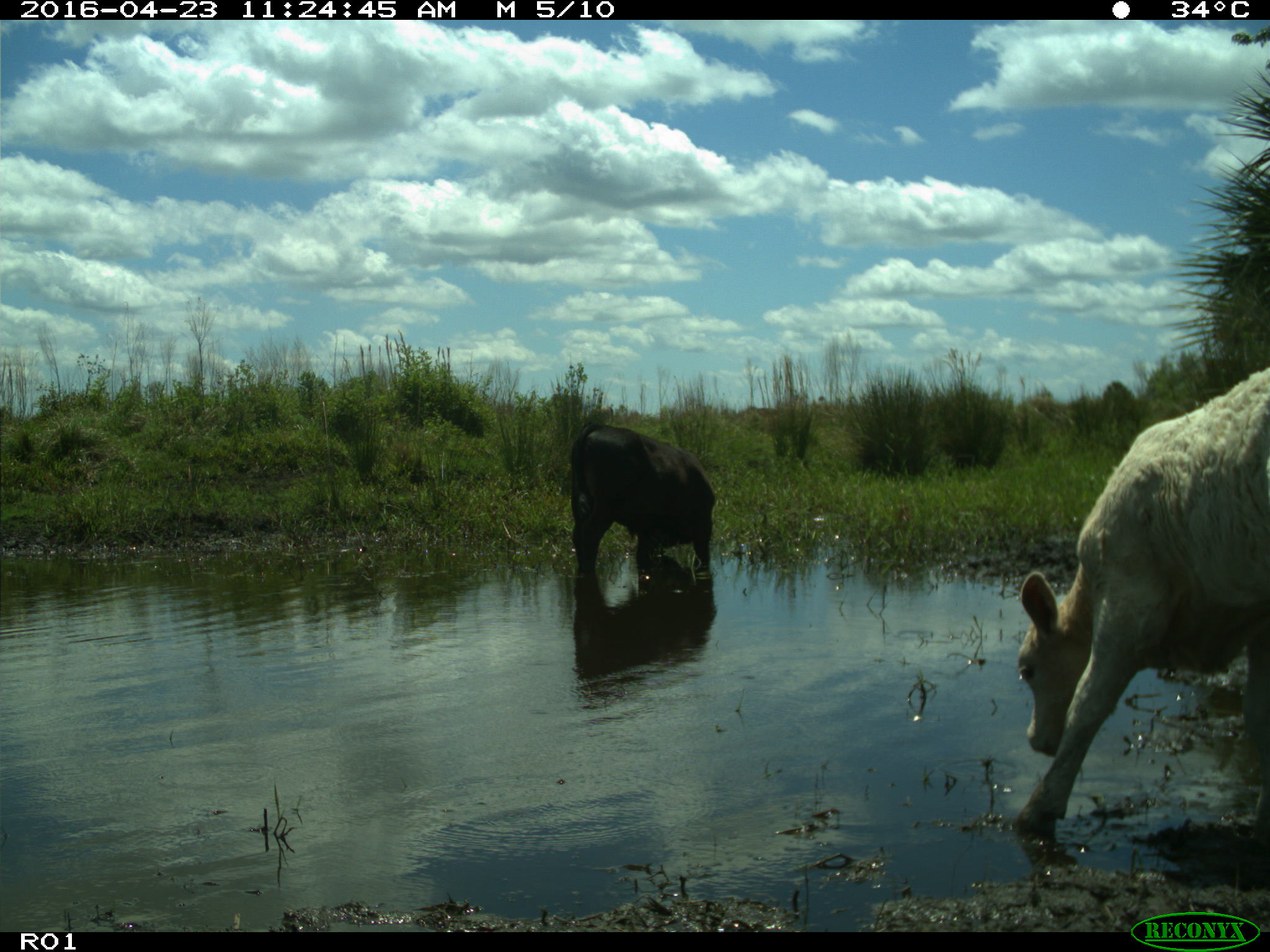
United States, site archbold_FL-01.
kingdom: Animalia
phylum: Chordata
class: Mammalia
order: Artiodactyla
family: Bovidae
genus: Bos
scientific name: Bos taurus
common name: domestic cow